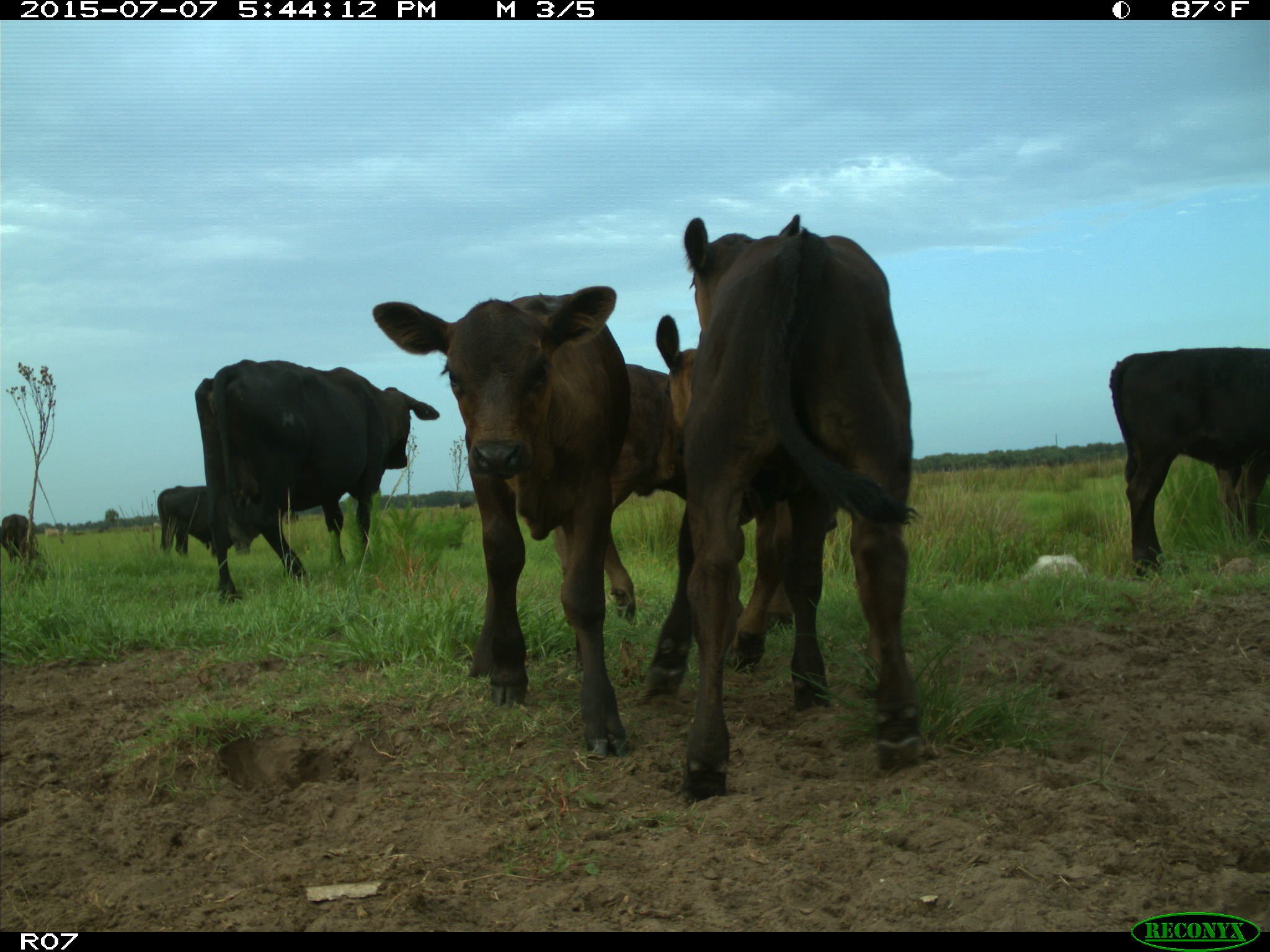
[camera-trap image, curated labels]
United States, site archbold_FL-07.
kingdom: Animalia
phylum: Chordata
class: Mammalia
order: Artiodactyla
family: Bovidae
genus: Bos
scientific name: Bos taurus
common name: domestic cow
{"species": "Bos taurus (domestic cow)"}